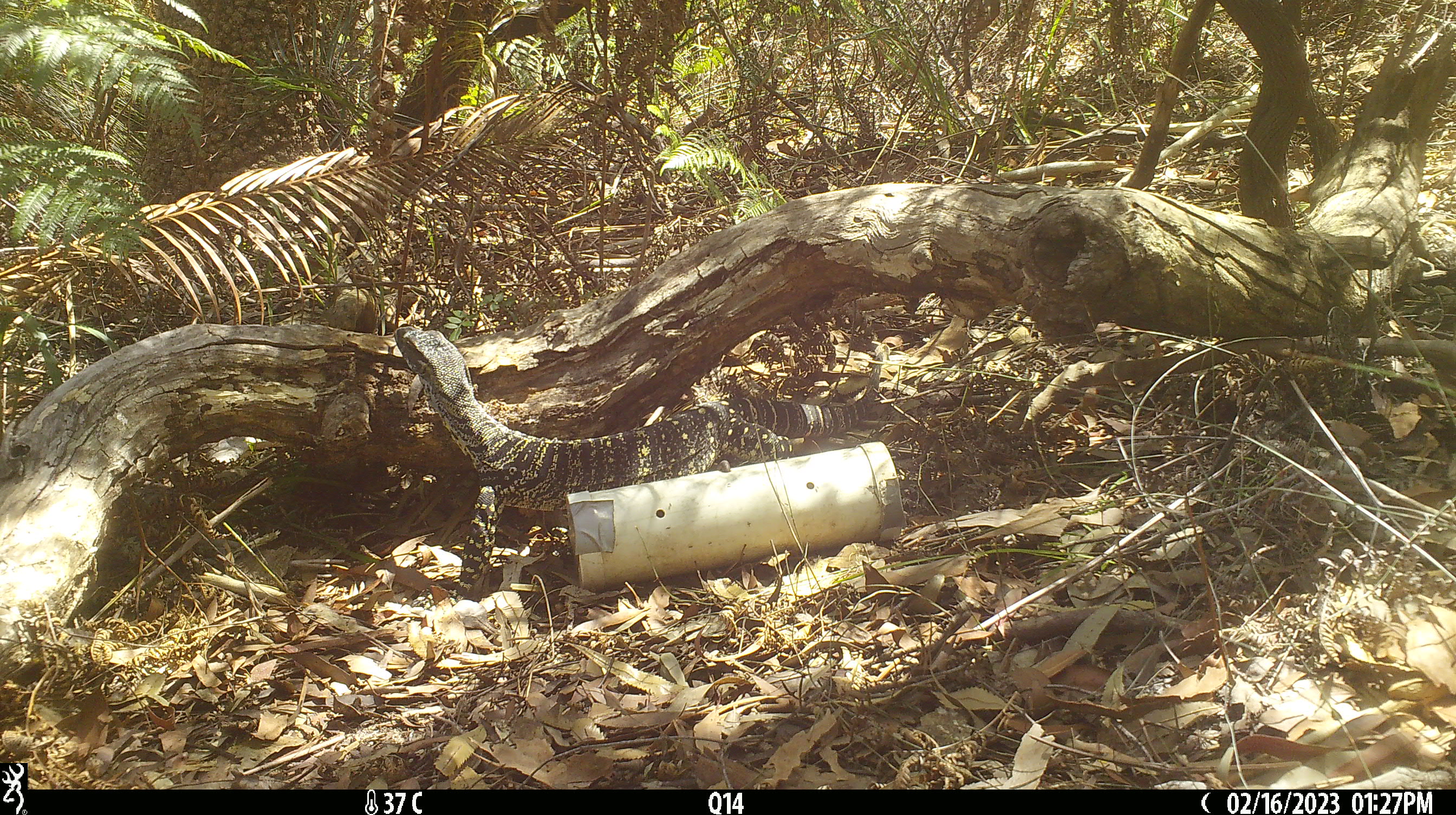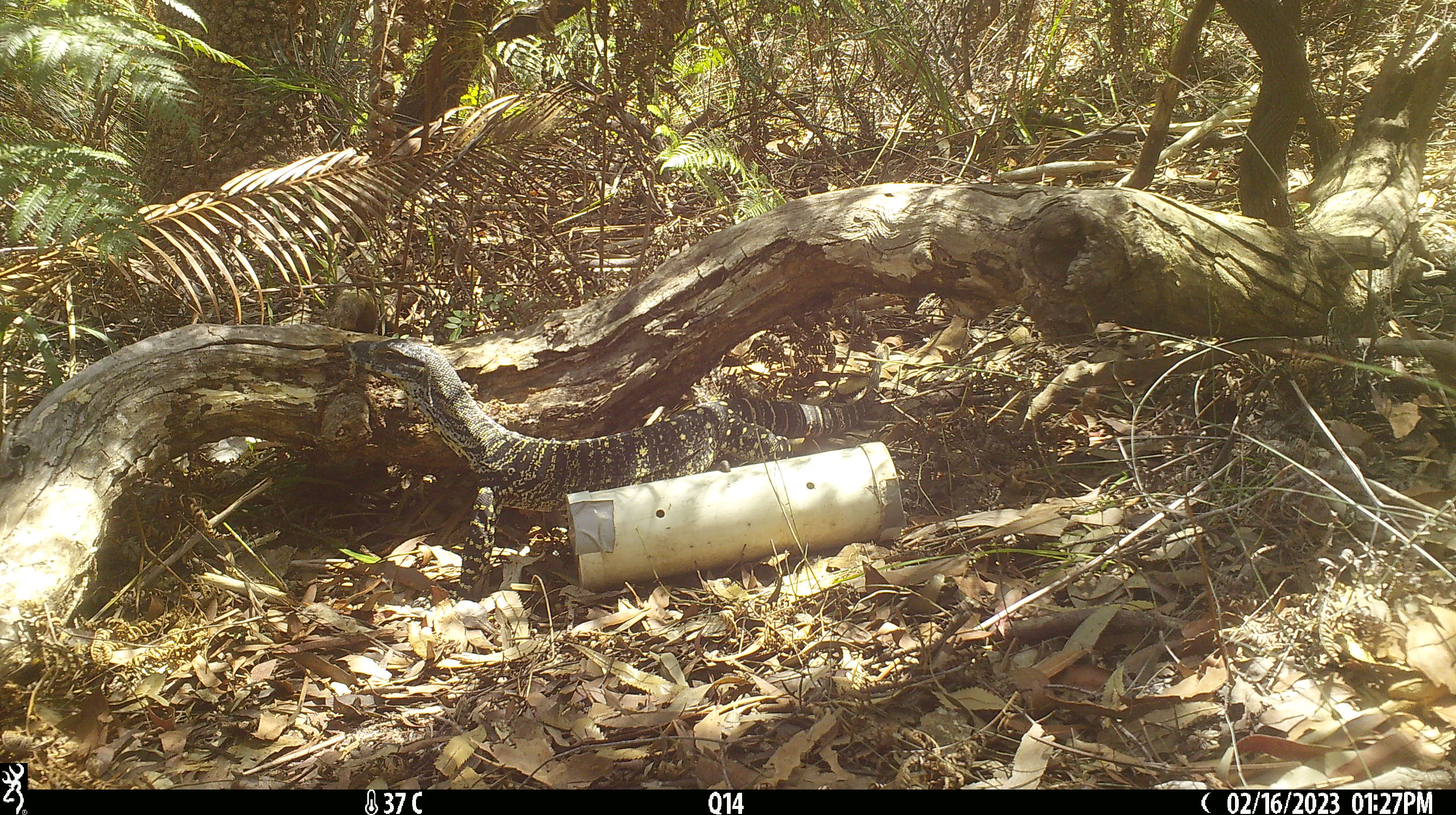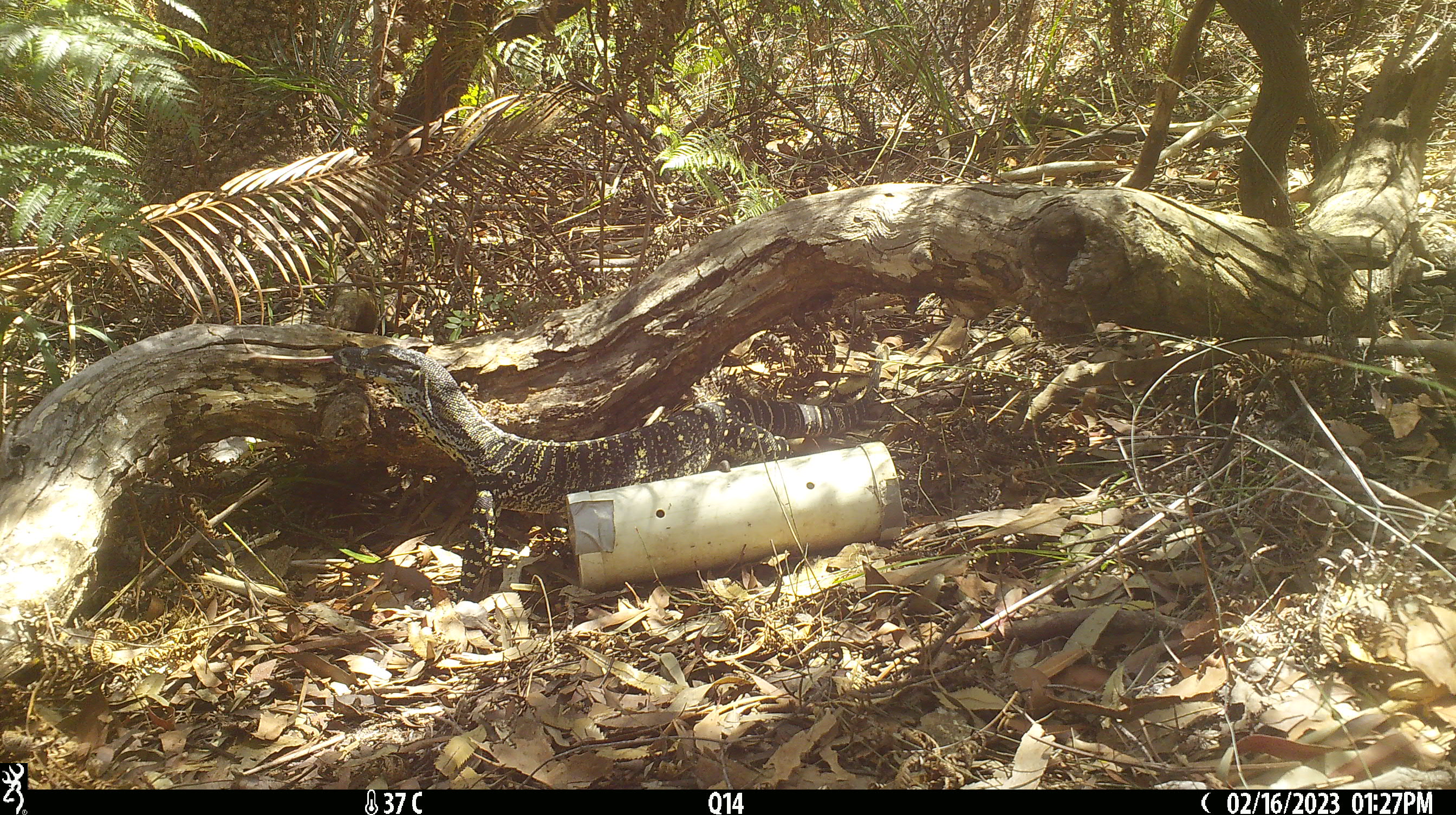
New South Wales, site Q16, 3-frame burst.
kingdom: Animalia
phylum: Chordata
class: Reptilia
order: Squamata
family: Varanidae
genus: Varanus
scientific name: Varanus varius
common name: lace monitor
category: goanna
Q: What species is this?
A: Goanna (lace monitor) (Varanus varius).